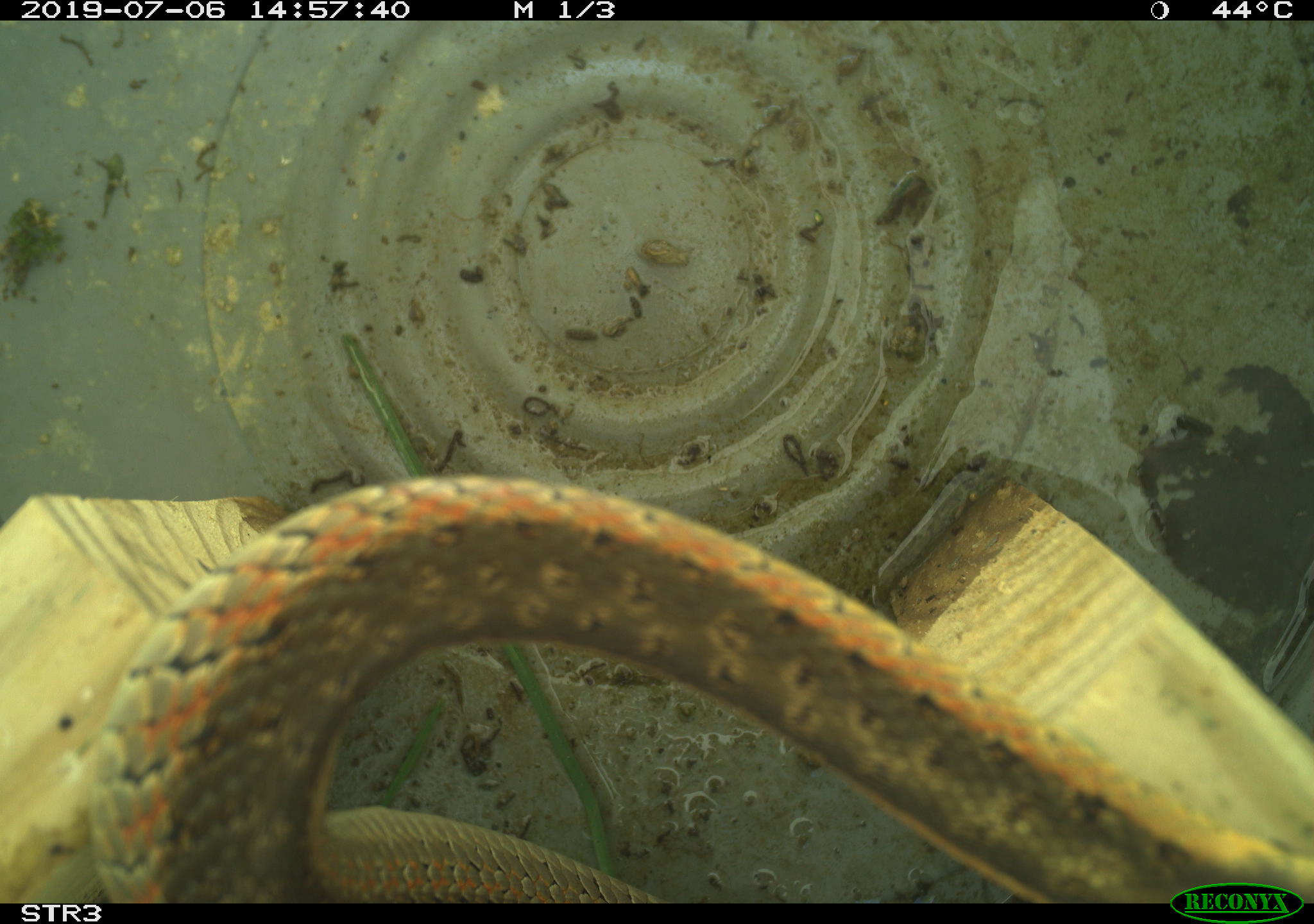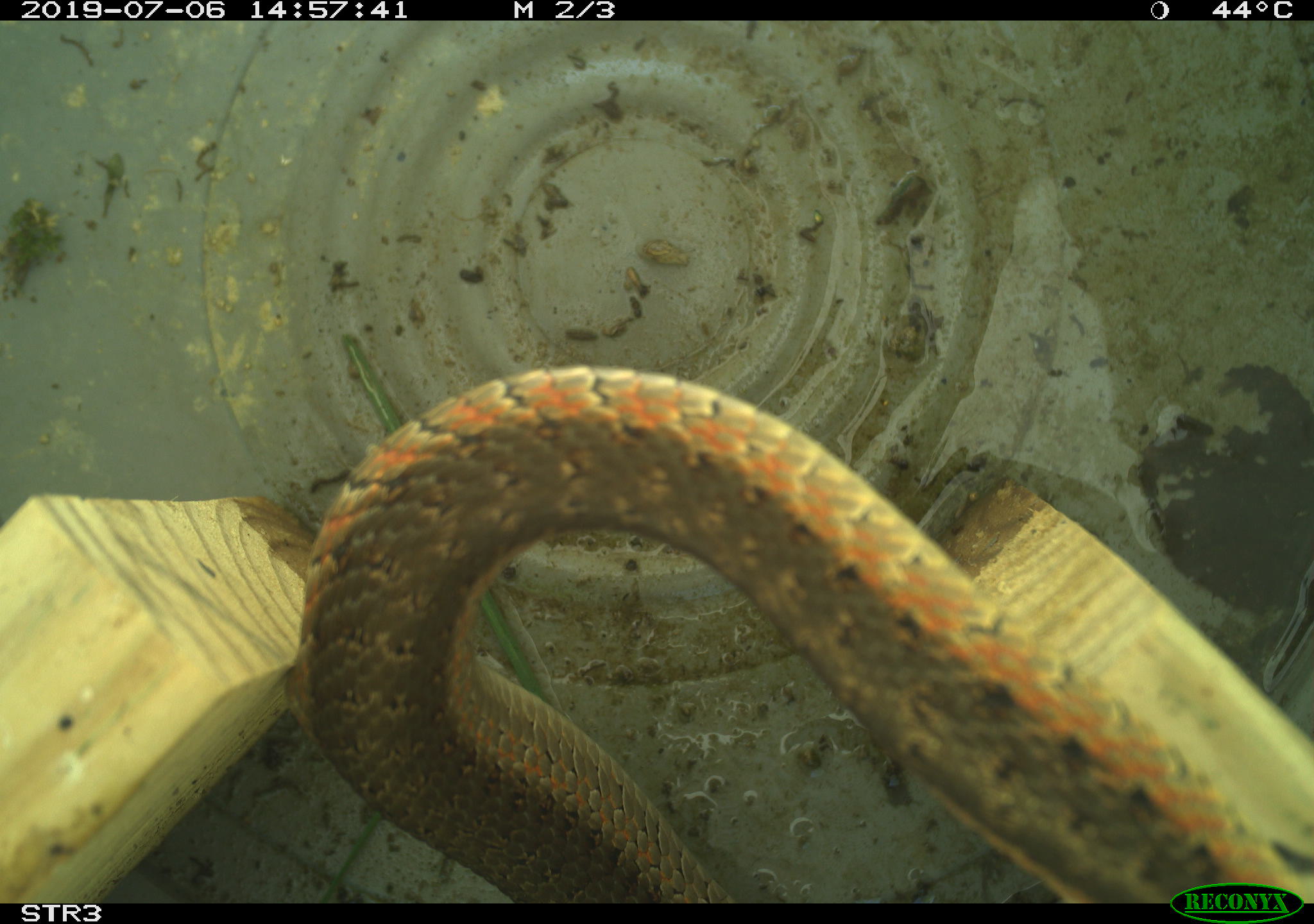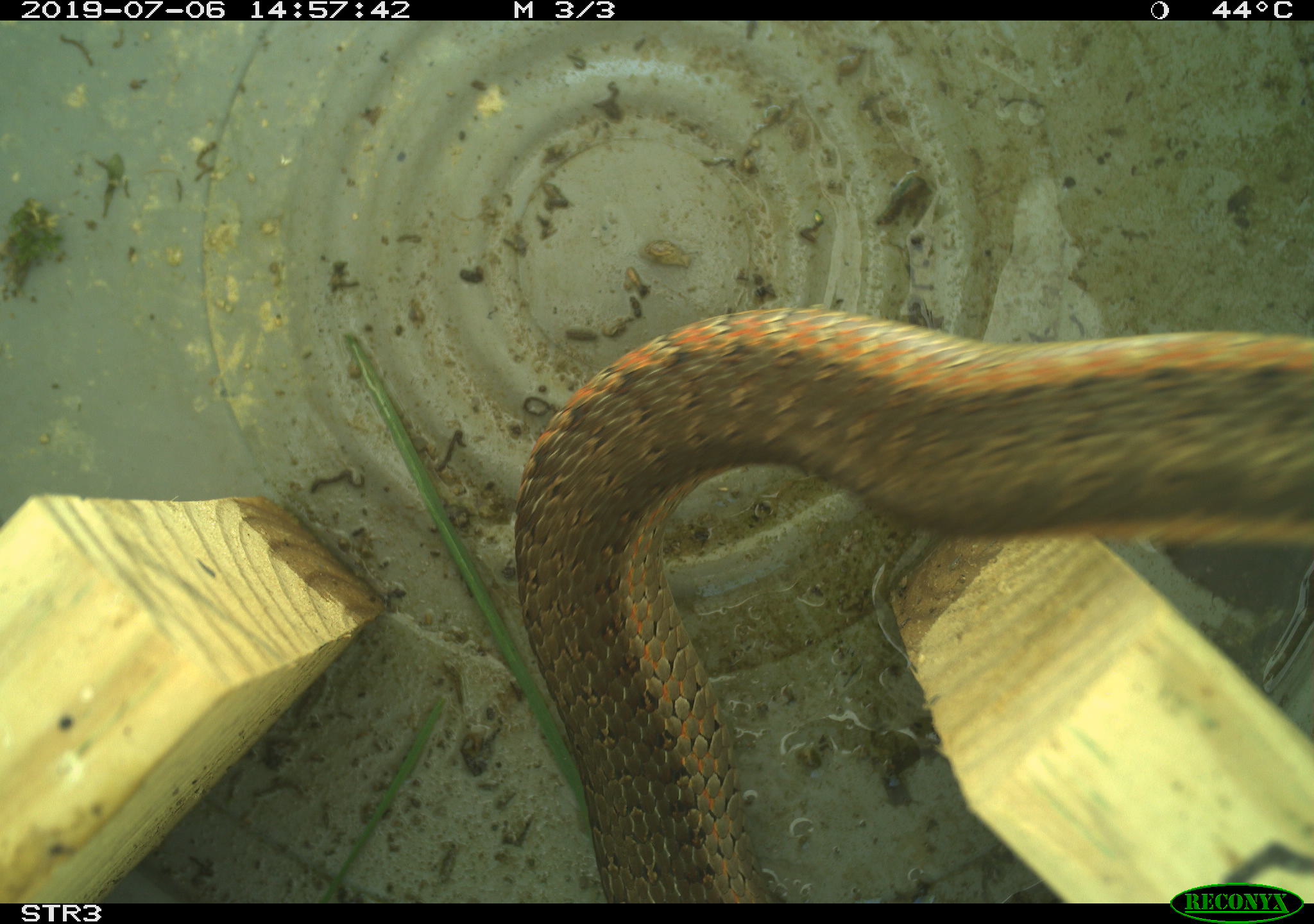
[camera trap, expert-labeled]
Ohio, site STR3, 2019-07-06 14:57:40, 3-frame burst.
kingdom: Animalia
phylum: Chordata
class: Reptilia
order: Squamata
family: Colubridae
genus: Thamnophis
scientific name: Thamnophis sirtalis sirtalis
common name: eastern gartersnake